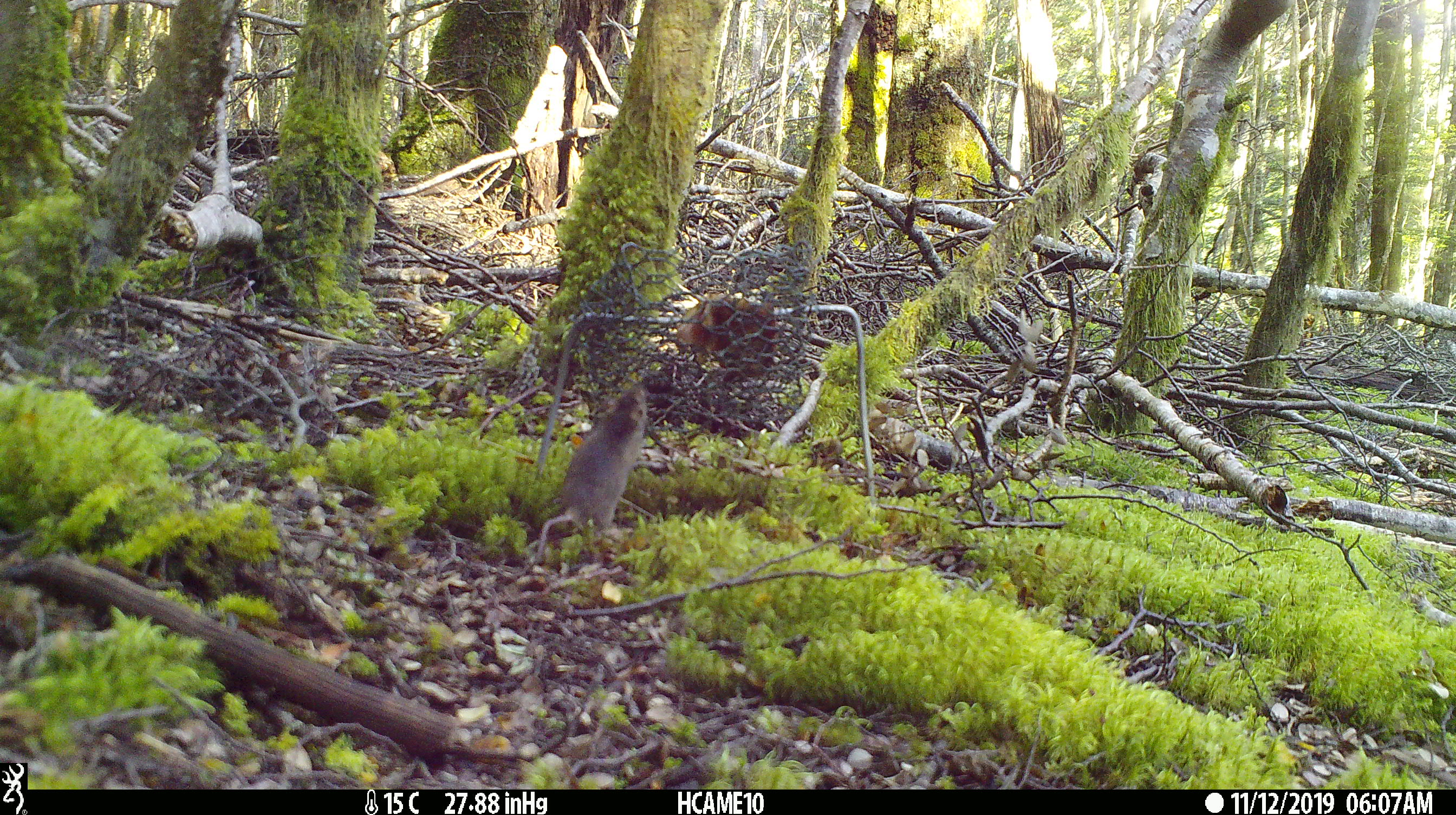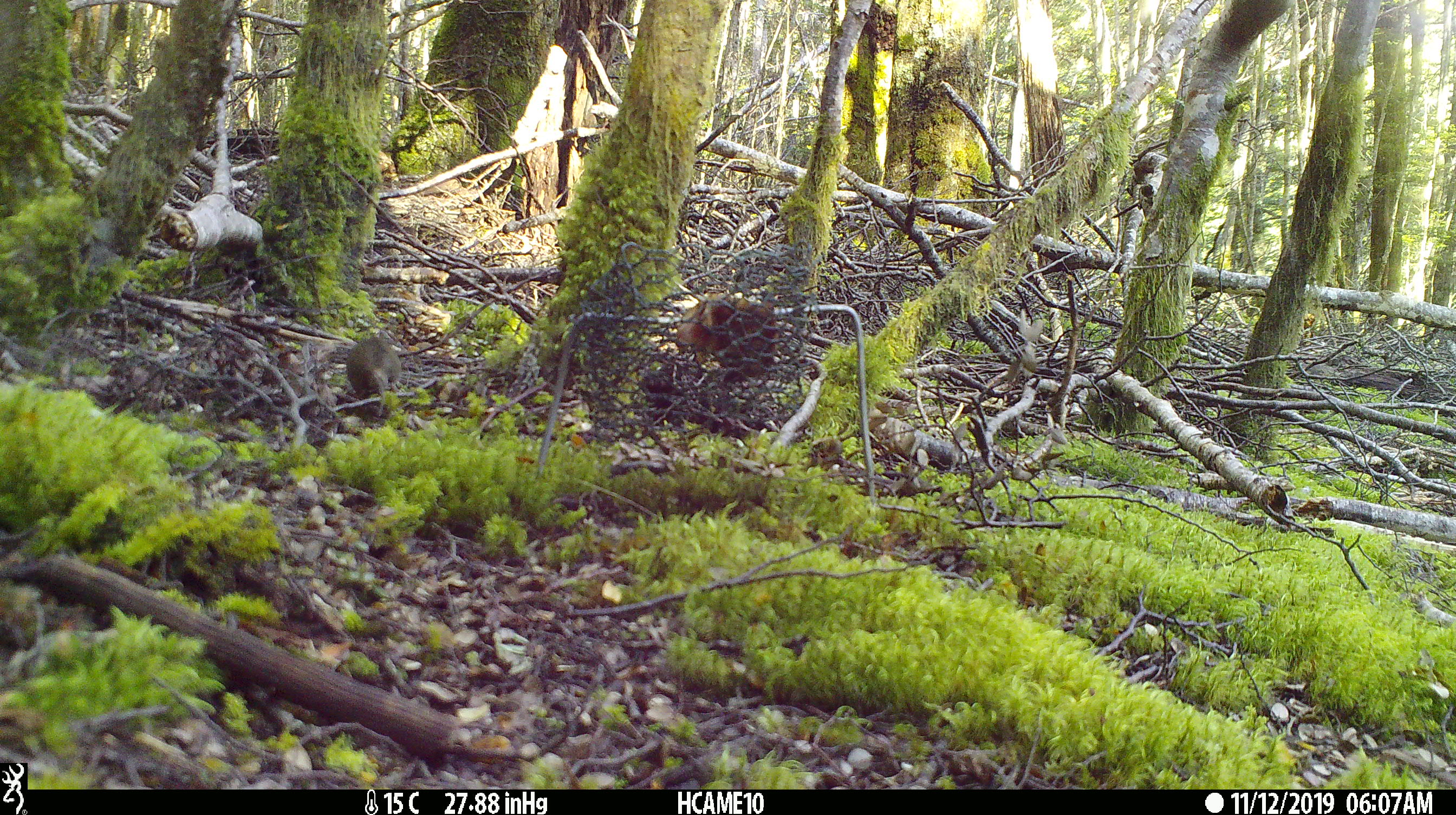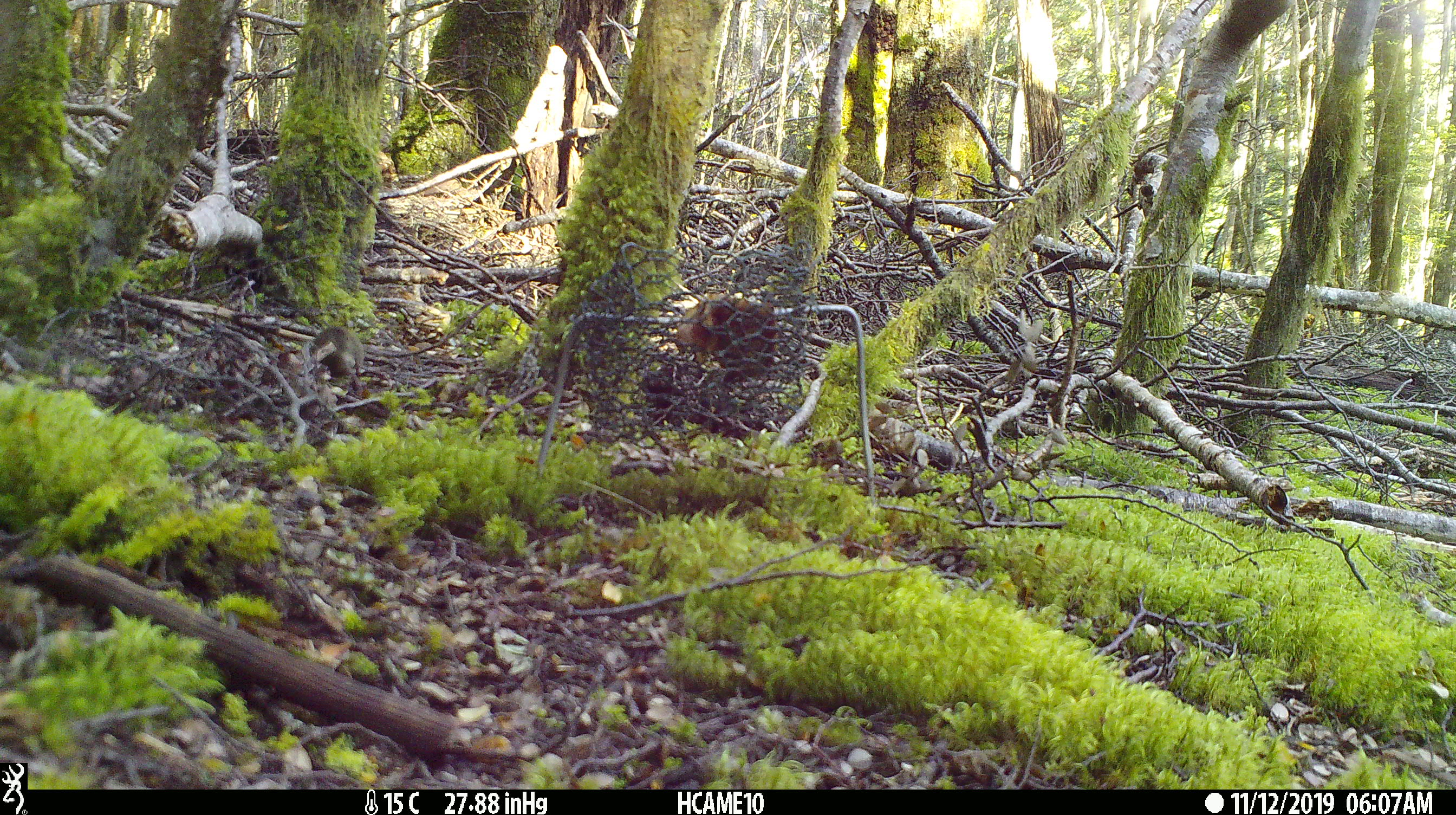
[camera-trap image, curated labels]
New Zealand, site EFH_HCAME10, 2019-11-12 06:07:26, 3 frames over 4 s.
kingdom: Animalia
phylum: Chordata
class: Mammalia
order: Rodentia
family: Muridae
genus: Mus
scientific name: Mus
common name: mouse